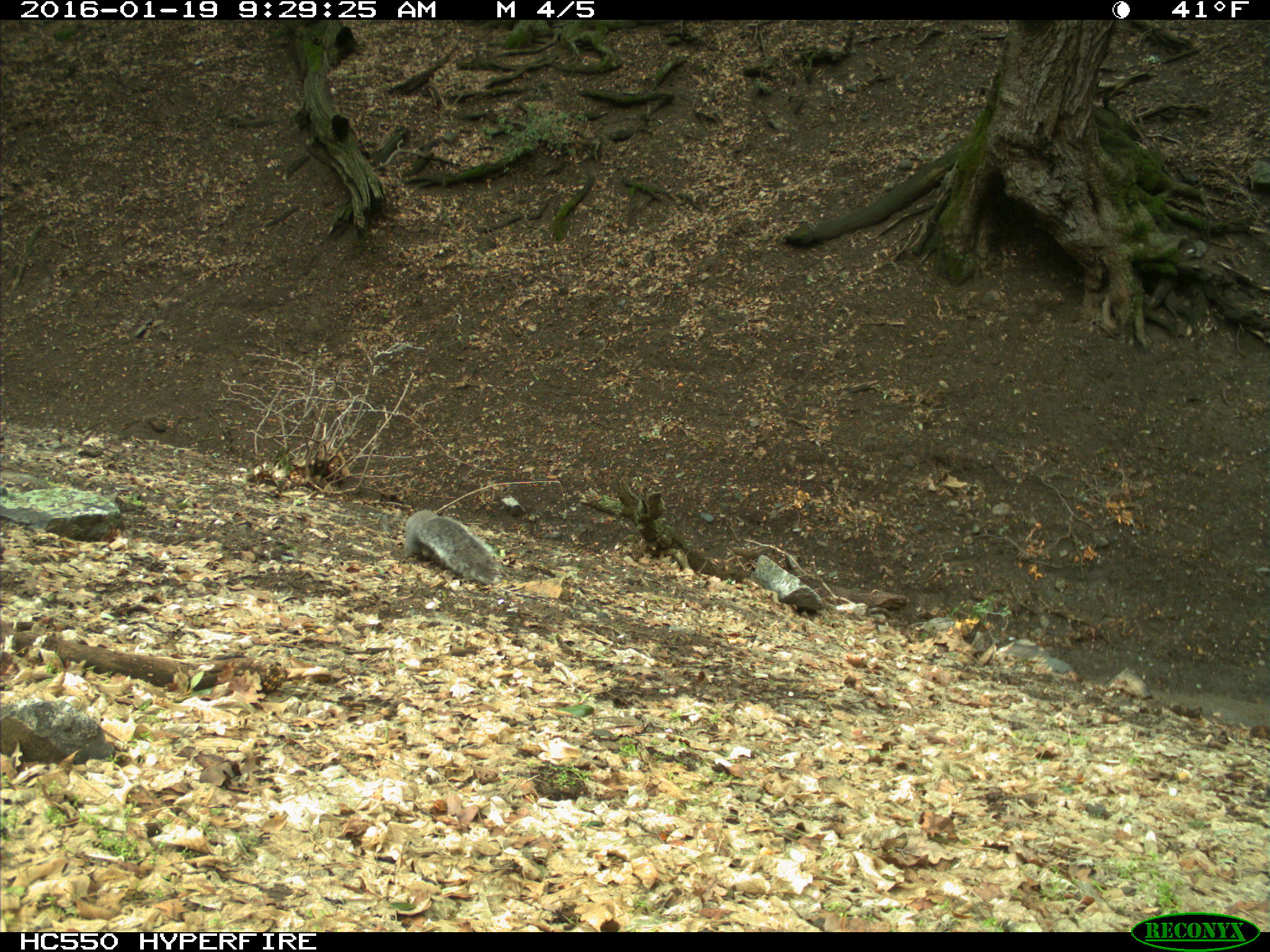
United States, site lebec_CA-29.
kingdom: Animalia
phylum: Chordata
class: Mammalia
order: Rodentia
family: Sciuridae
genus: Sciurus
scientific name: Sciurus carolinensis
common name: eastern gray squirrel